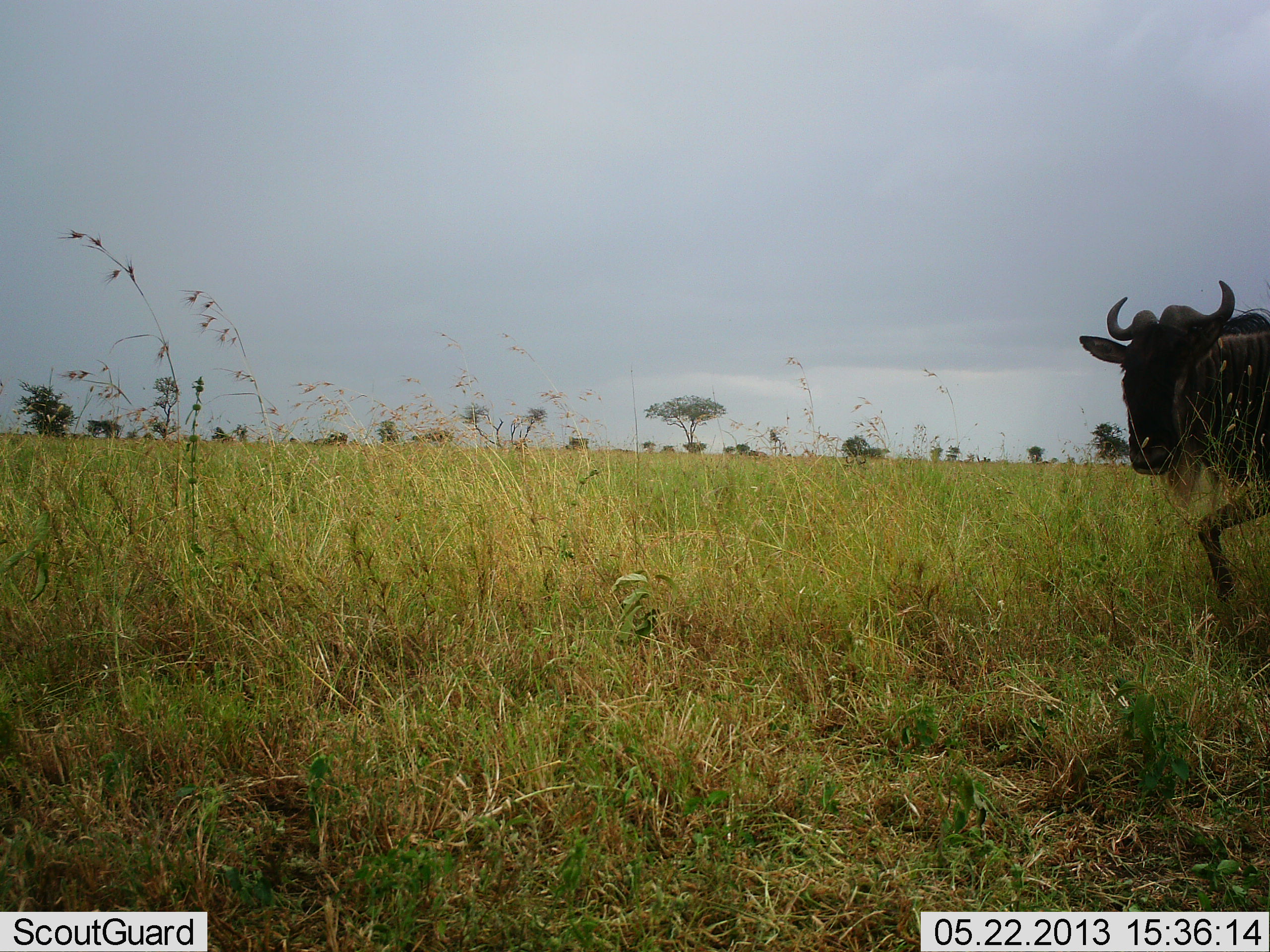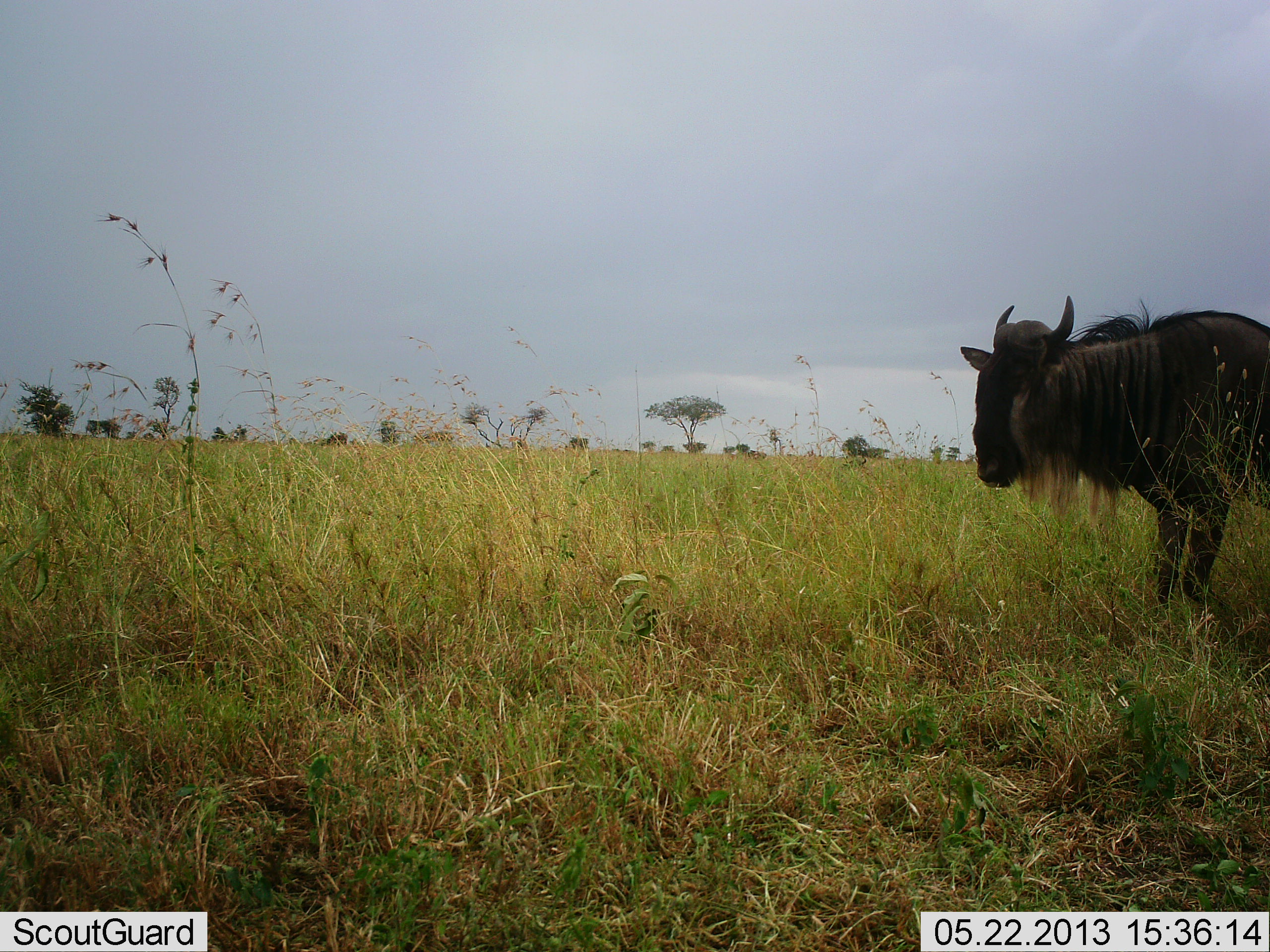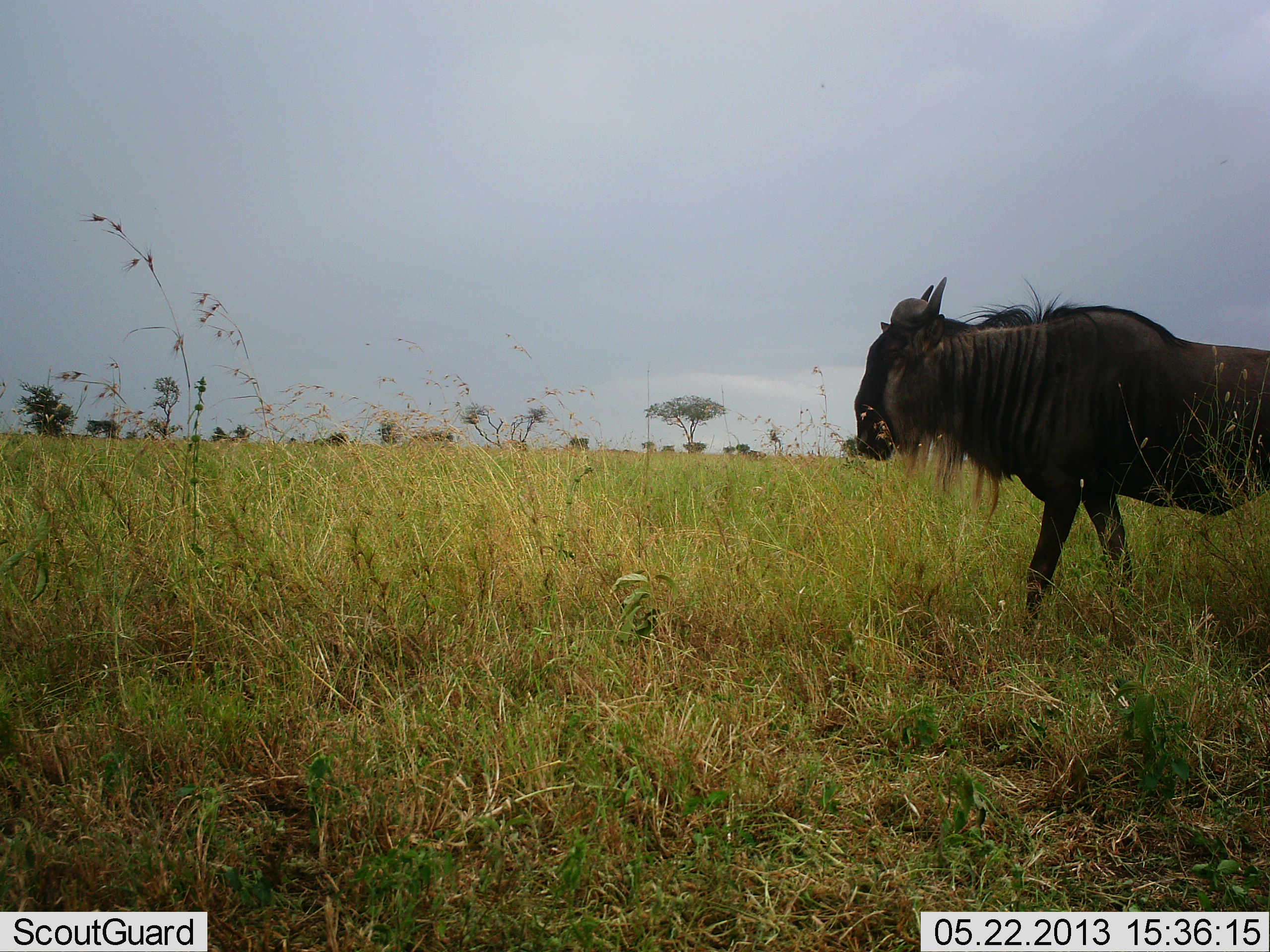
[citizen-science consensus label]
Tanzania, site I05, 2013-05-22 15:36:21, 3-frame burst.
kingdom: Animalia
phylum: Chordata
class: Mammalia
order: Artiodactyla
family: Bovidae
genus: Connochaetes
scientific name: Connochaetes taurinus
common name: blue wildebeest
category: wildebeest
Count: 1.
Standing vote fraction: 21%.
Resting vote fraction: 0%.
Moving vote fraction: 85%.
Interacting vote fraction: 0%.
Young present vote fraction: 0%.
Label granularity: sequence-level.